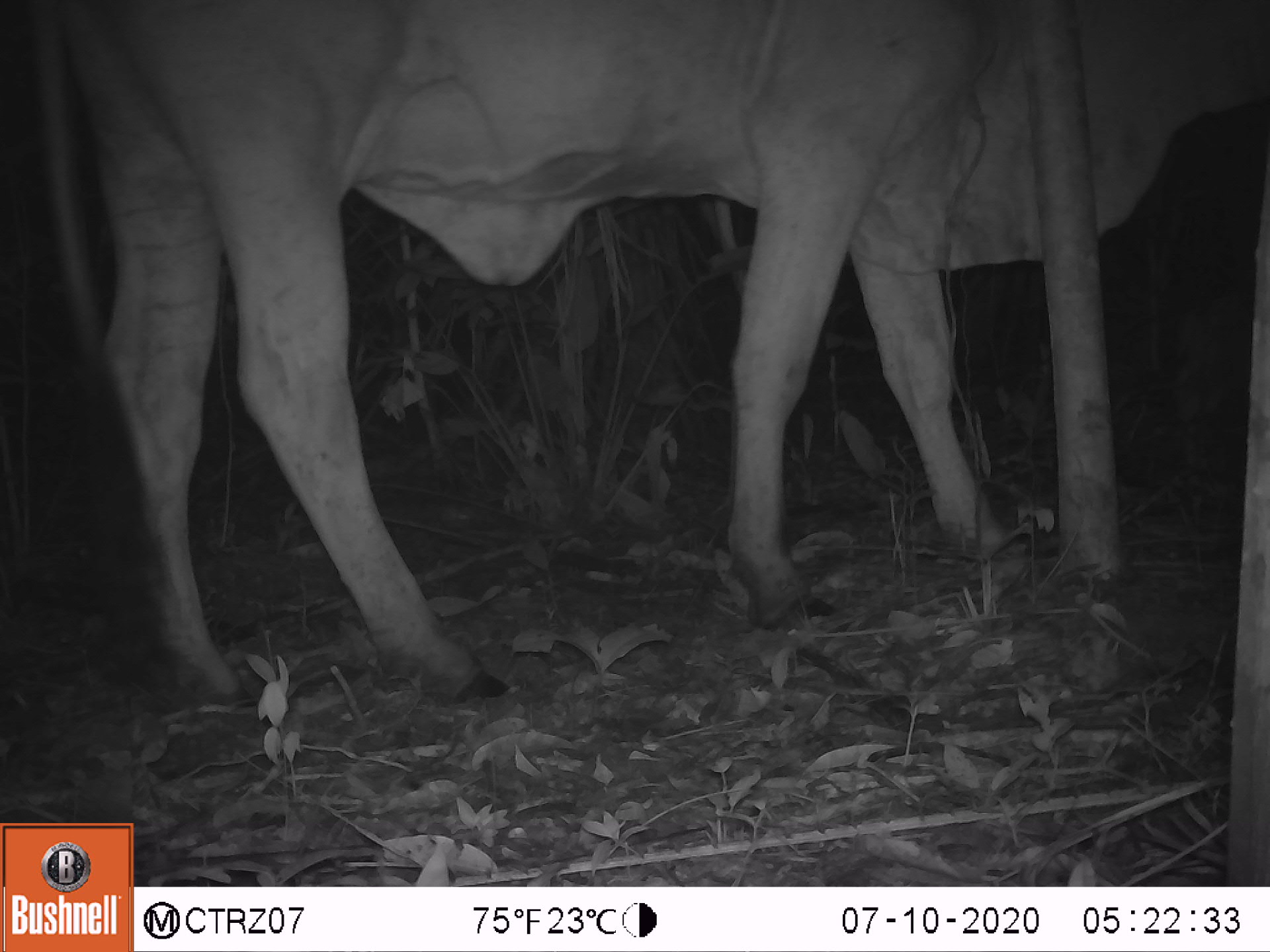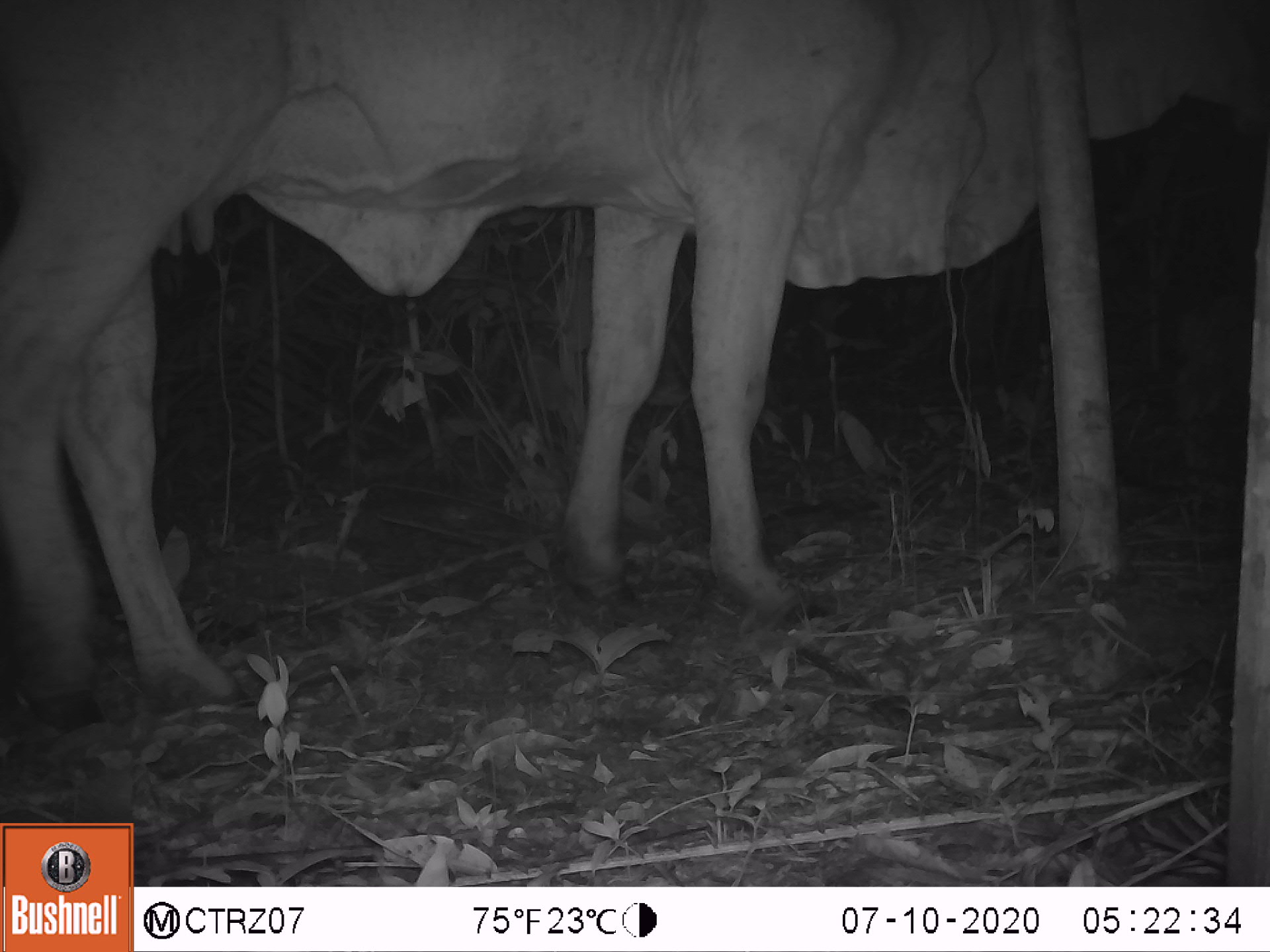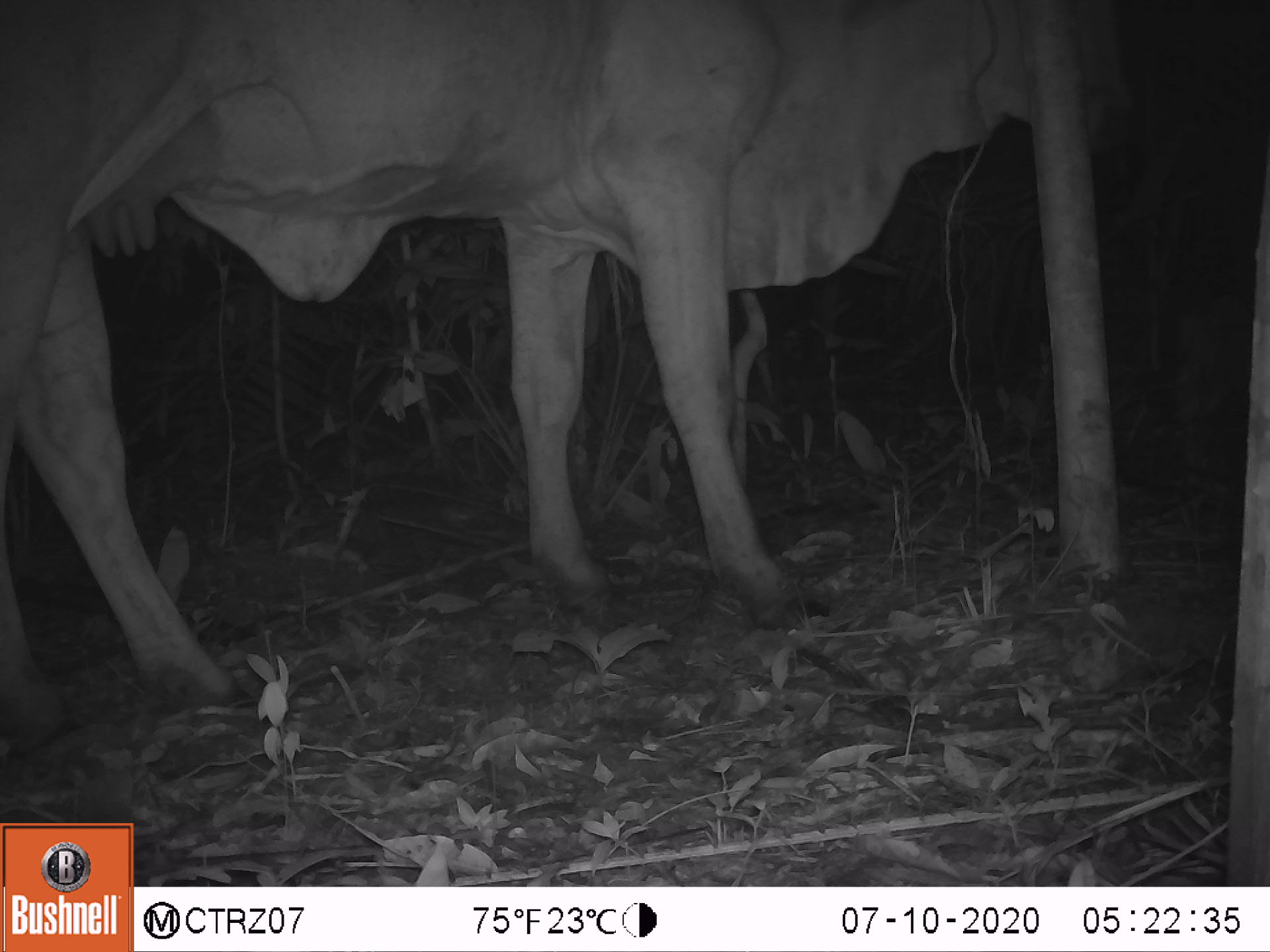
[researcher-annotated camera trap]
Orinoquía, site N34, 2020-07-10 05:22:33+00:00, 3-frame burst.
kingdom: Animalia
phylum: Chordata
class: Mammalia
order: Artiodactyla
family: Bovidae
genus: Bos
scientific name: Bos taurus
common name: cow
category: cattle